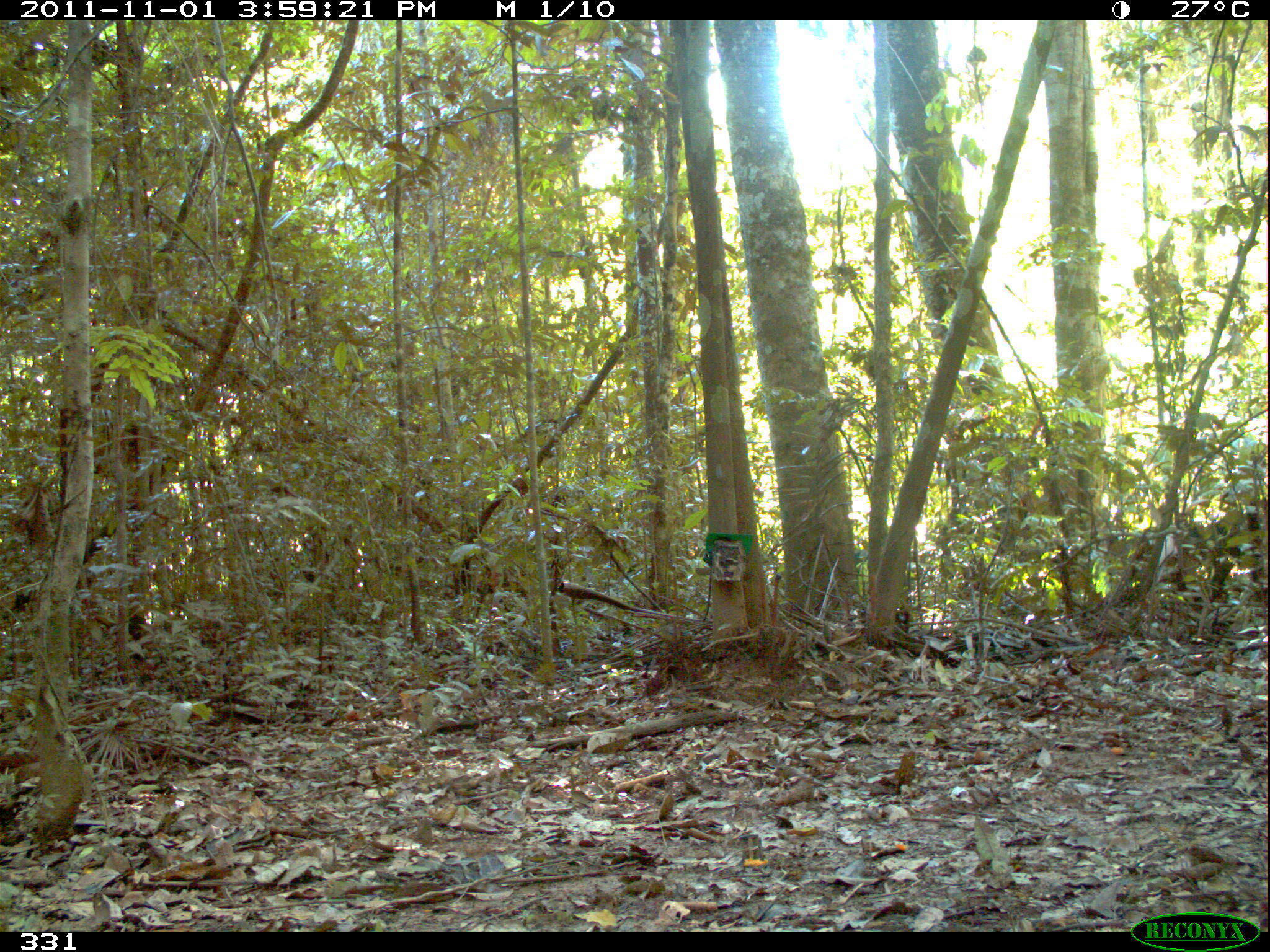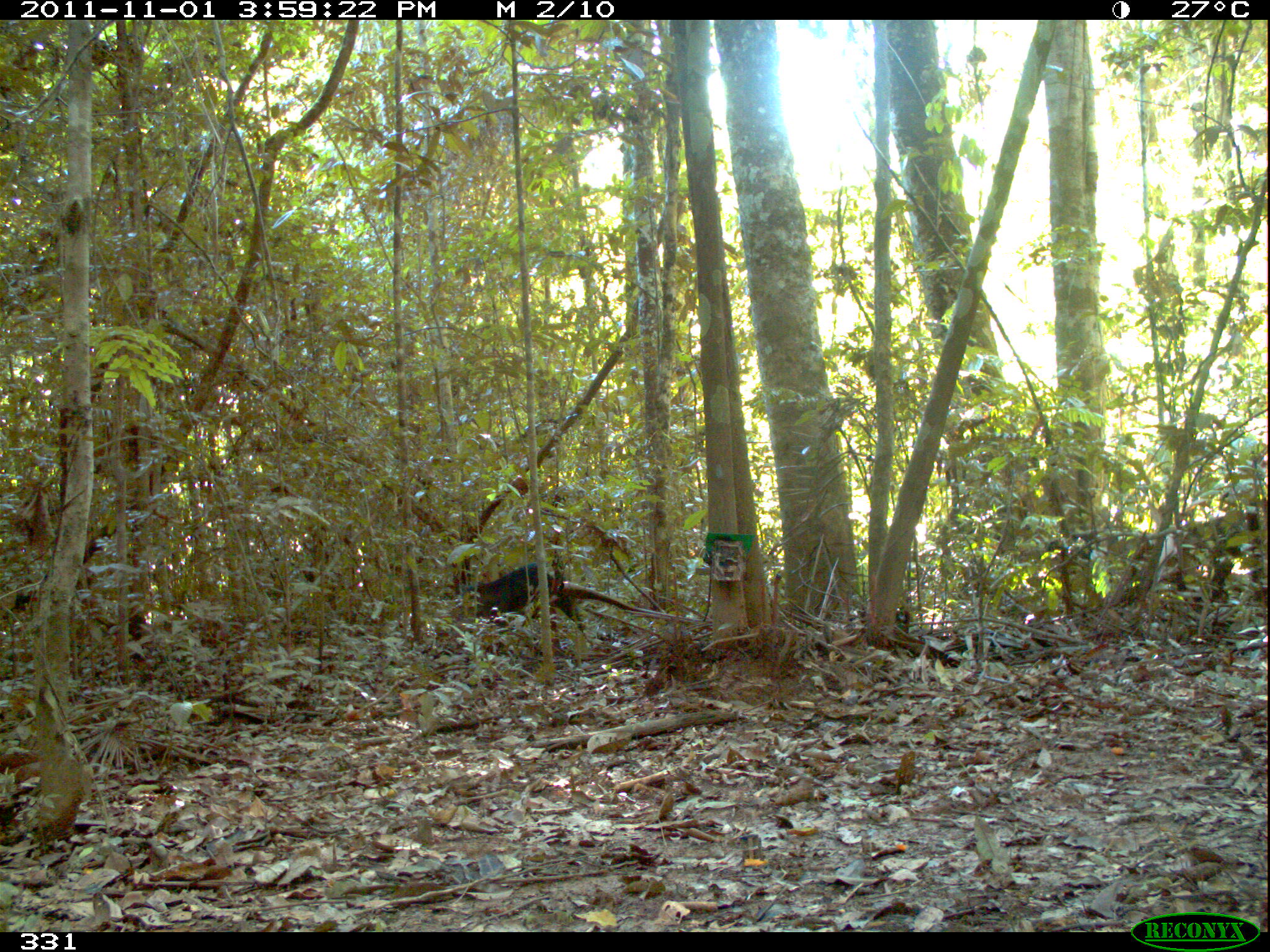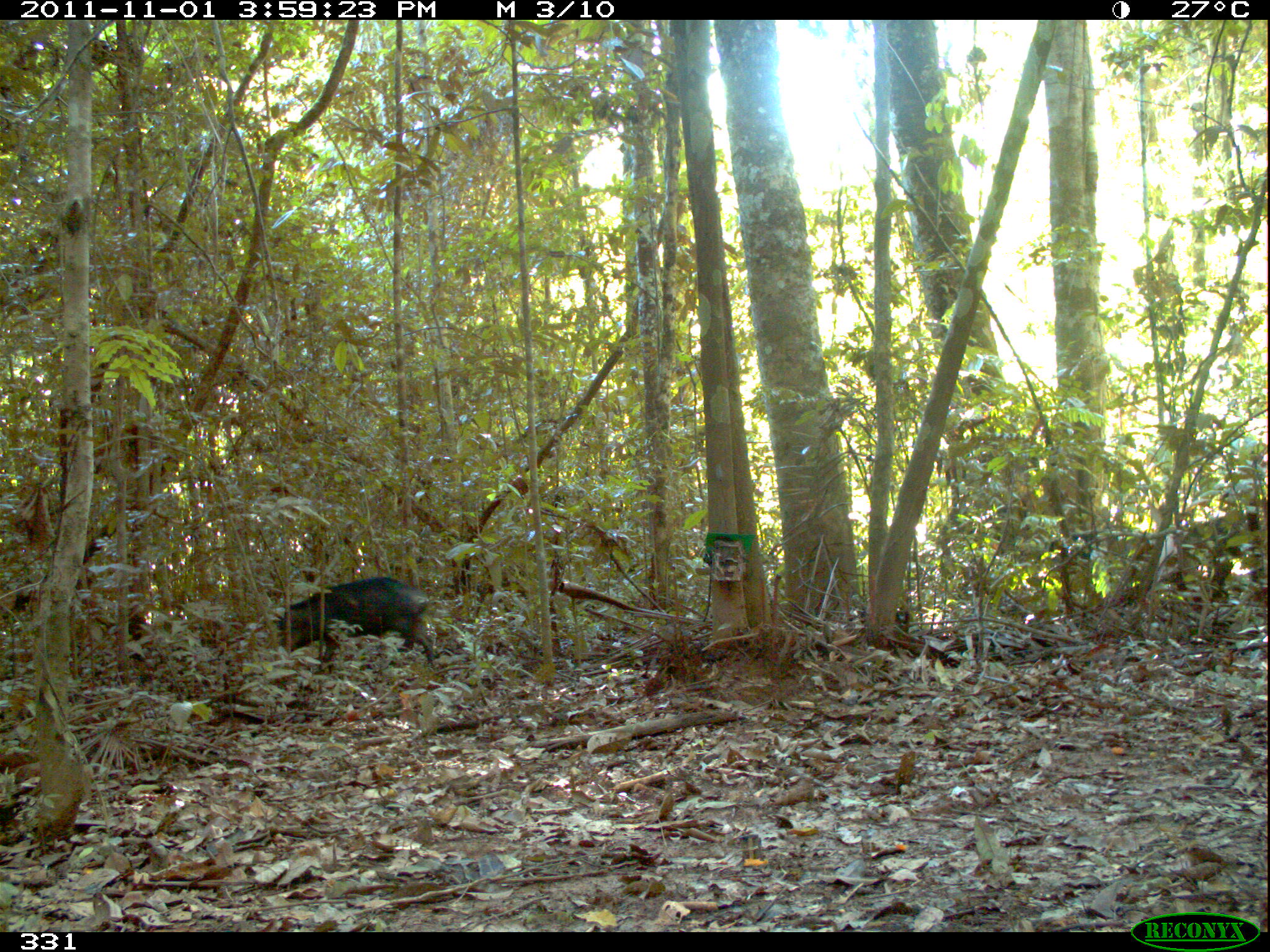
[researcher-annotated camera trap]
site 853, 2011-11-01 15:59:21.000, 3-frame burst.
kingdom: Animalia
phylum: Chordata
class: Mammalia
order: Artiodactyla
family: Tayassuidae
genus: Tayassu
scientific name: Tayassu pecari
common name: white-lipped peccary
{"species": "Tayassu pecari (white-lipped peccary)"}